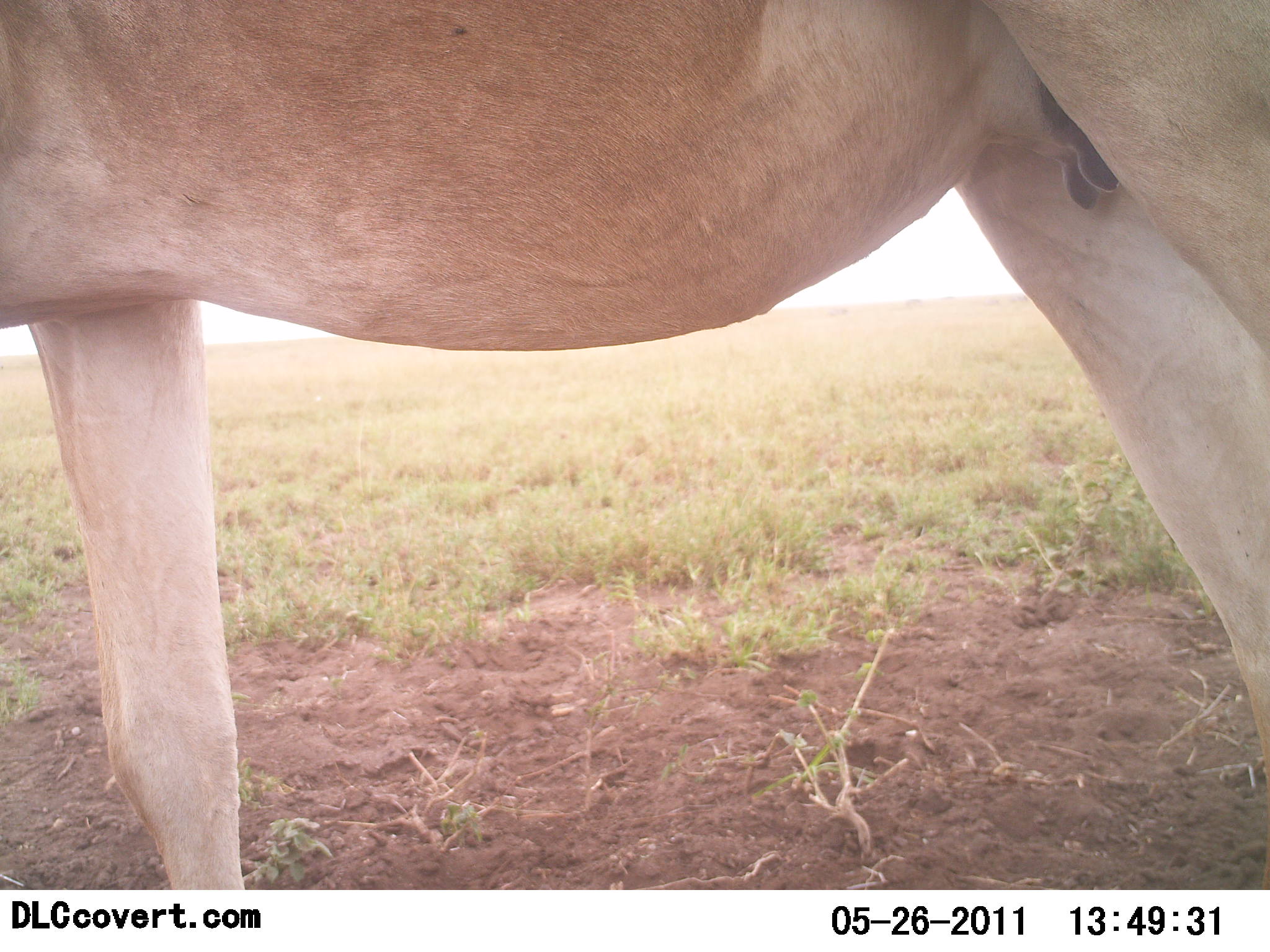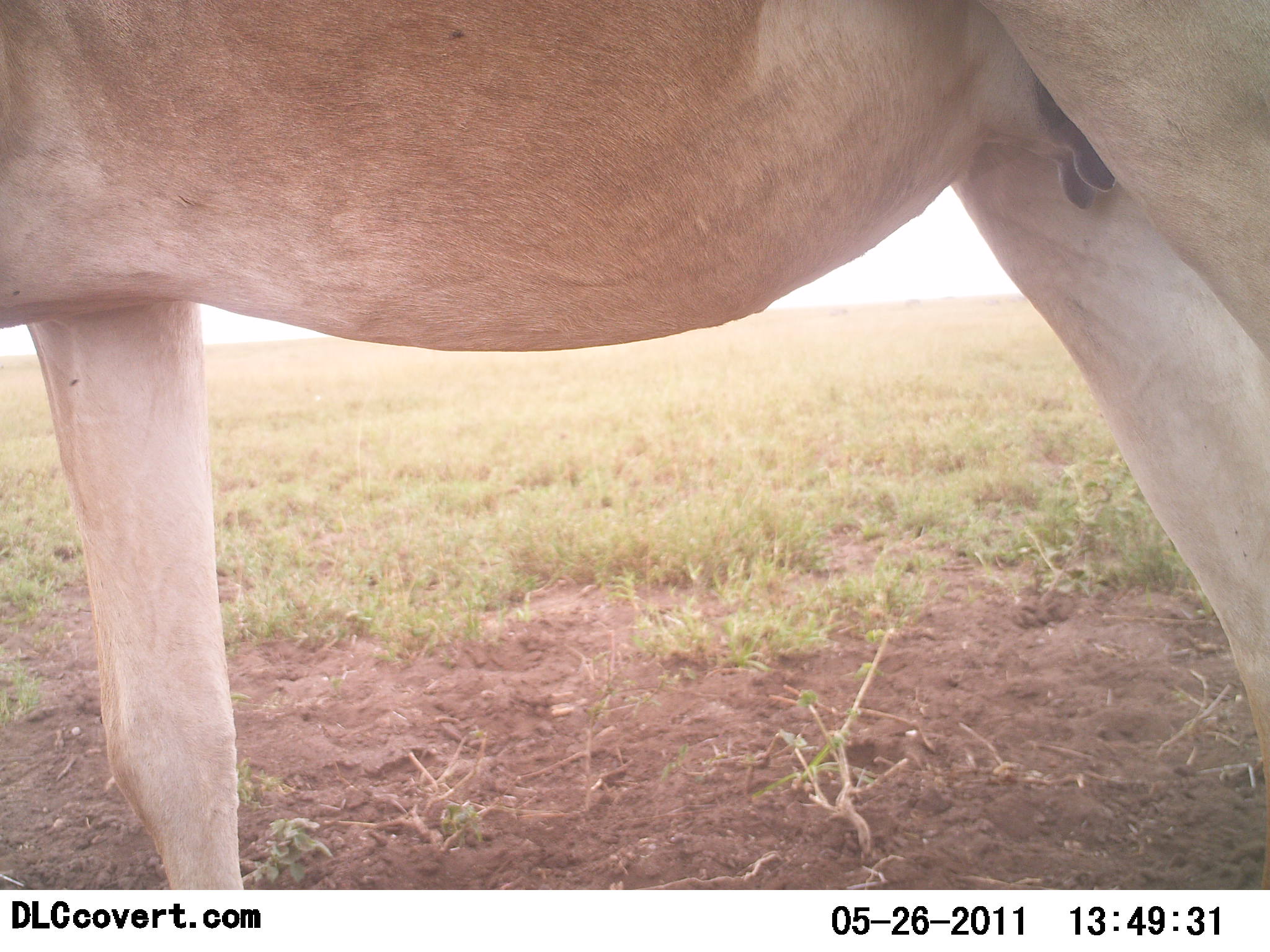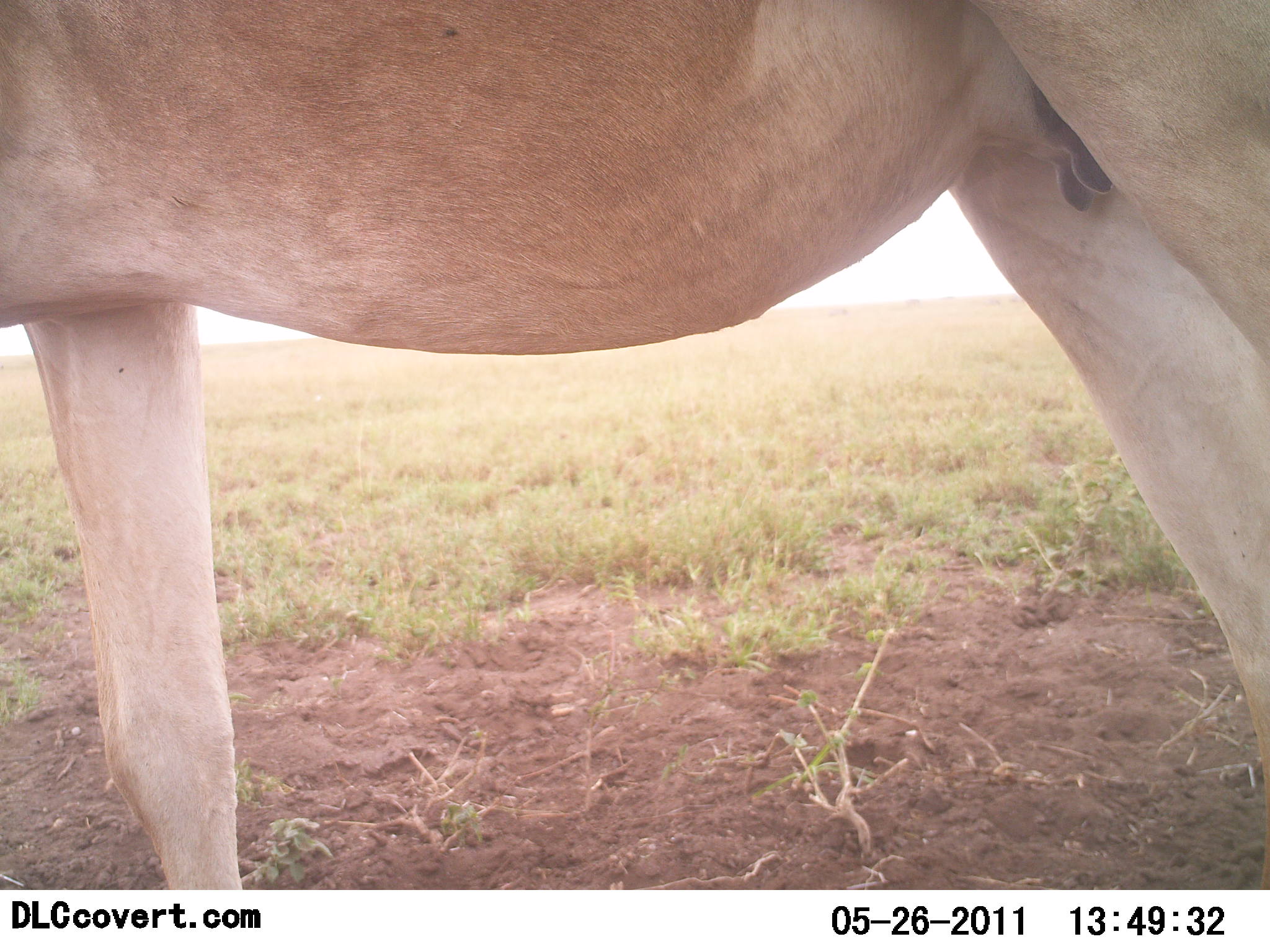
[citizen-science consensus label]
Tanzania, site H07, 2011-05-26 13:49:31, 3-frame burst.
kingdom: Animalia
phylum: Chordata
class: Mammalia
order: Artiodactyla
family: Bovidae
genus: Alcelaphus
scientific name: Alcelaphus buselaphus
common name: hartebeest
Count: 1.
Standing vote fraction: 100%.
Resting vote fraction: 0%.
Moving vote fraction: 0%.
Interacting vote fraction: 0%.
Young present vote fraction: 0%.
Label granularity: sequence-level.